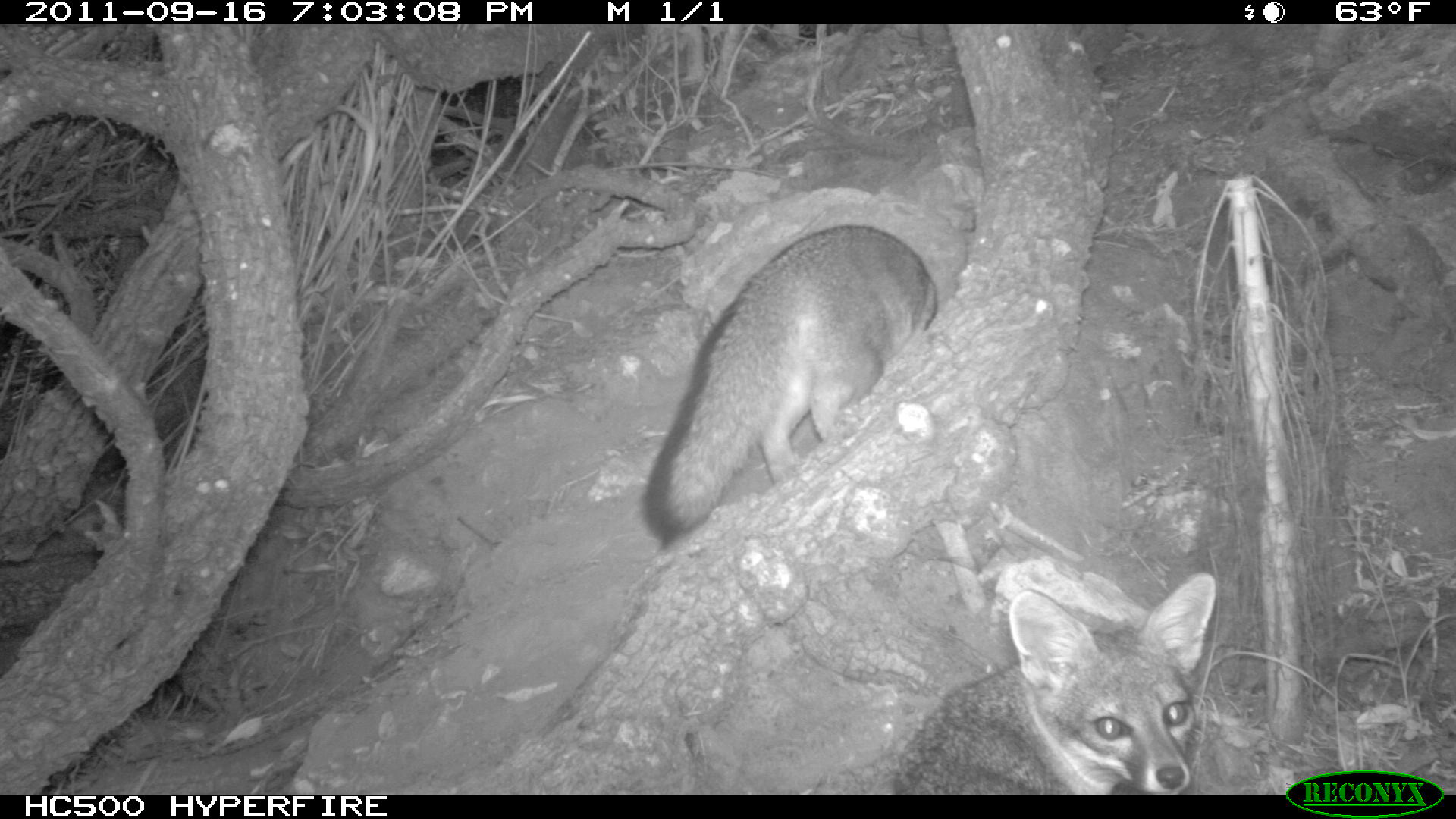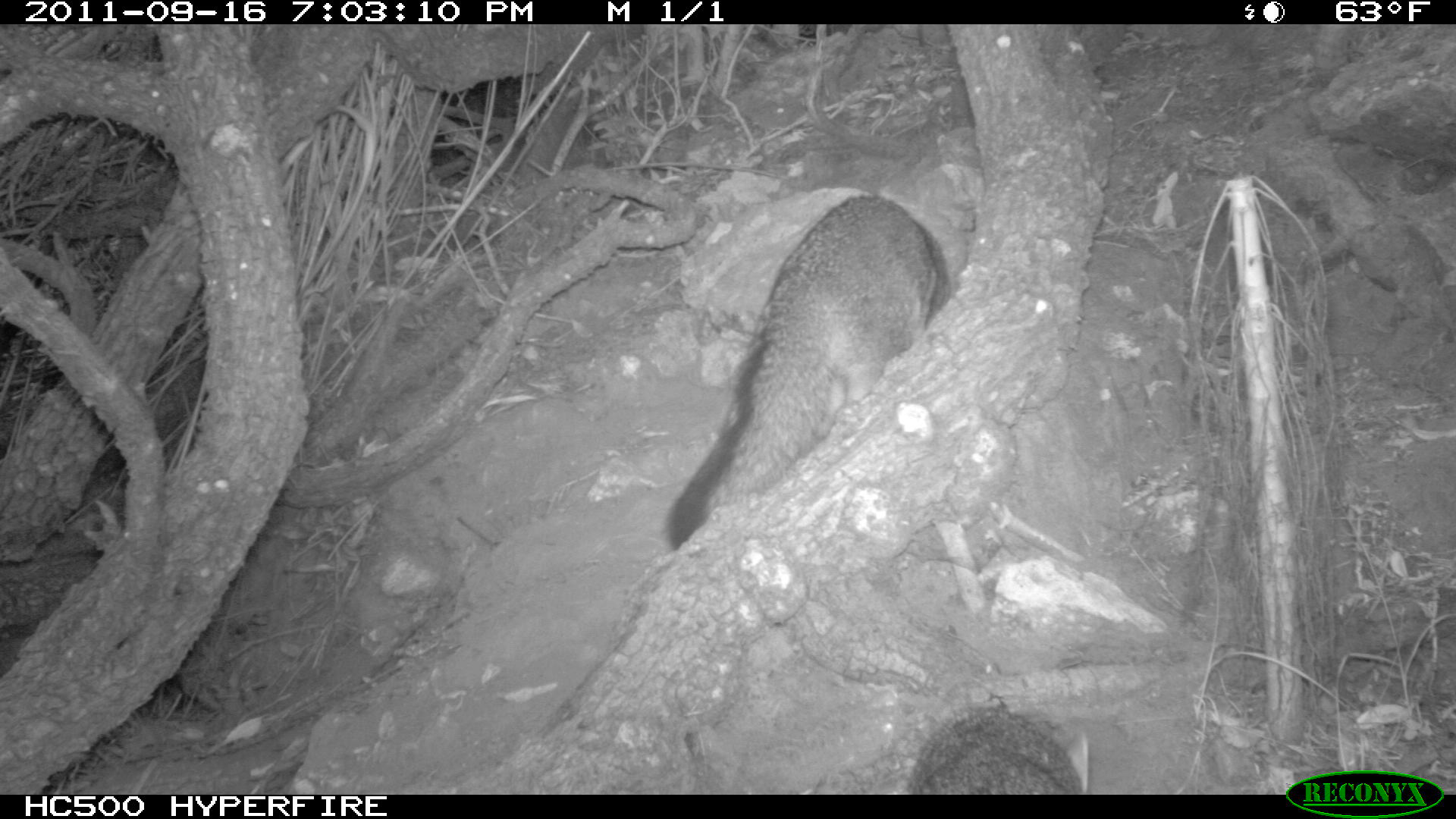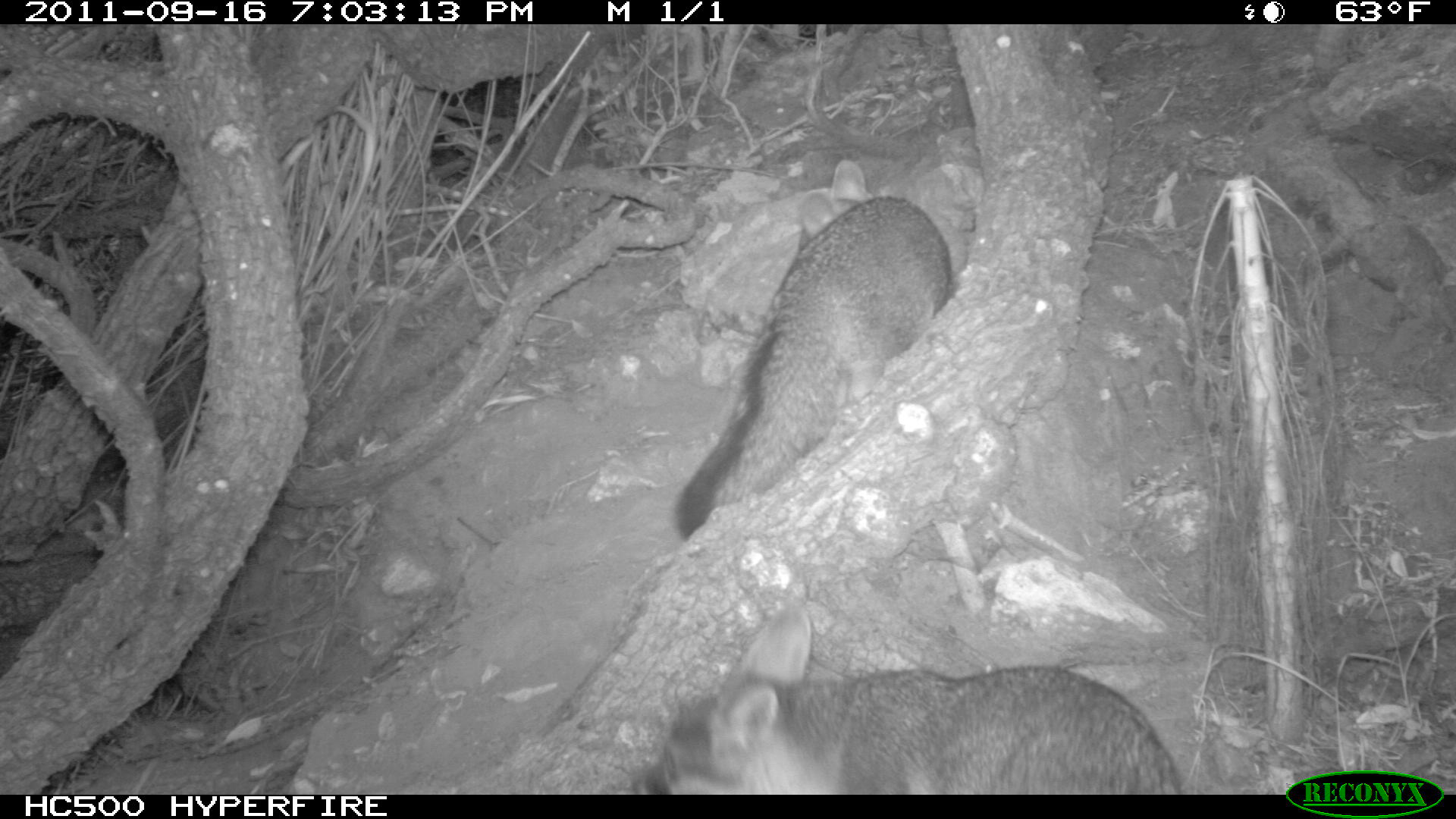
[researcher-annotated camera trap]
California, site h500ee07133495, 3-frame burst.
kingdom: Animalia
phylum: Chordata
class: Mammalia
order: Carnivora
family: Canidae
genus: Urocyon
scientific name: Urocyon littoralis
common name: island fox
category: fox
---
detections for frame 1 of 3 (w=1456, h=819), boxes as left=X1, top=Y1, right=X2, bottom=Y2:
fox: left=644, top=225, right=937, bottom=544; left=893, top=573, right=1216, bottom=794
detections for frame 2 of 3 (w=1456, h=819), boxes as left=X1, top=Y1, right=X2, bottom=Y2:
fox: left=666, top=193, right=953, bottom=551; left=906, top=705, right=1083, bottom=794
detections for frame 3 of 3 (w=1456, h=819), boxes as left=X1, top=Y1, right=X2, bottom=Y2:
fox: left=667, top=159, right=951, bottom=540; left=633, top=597, right=1182, bottom=793